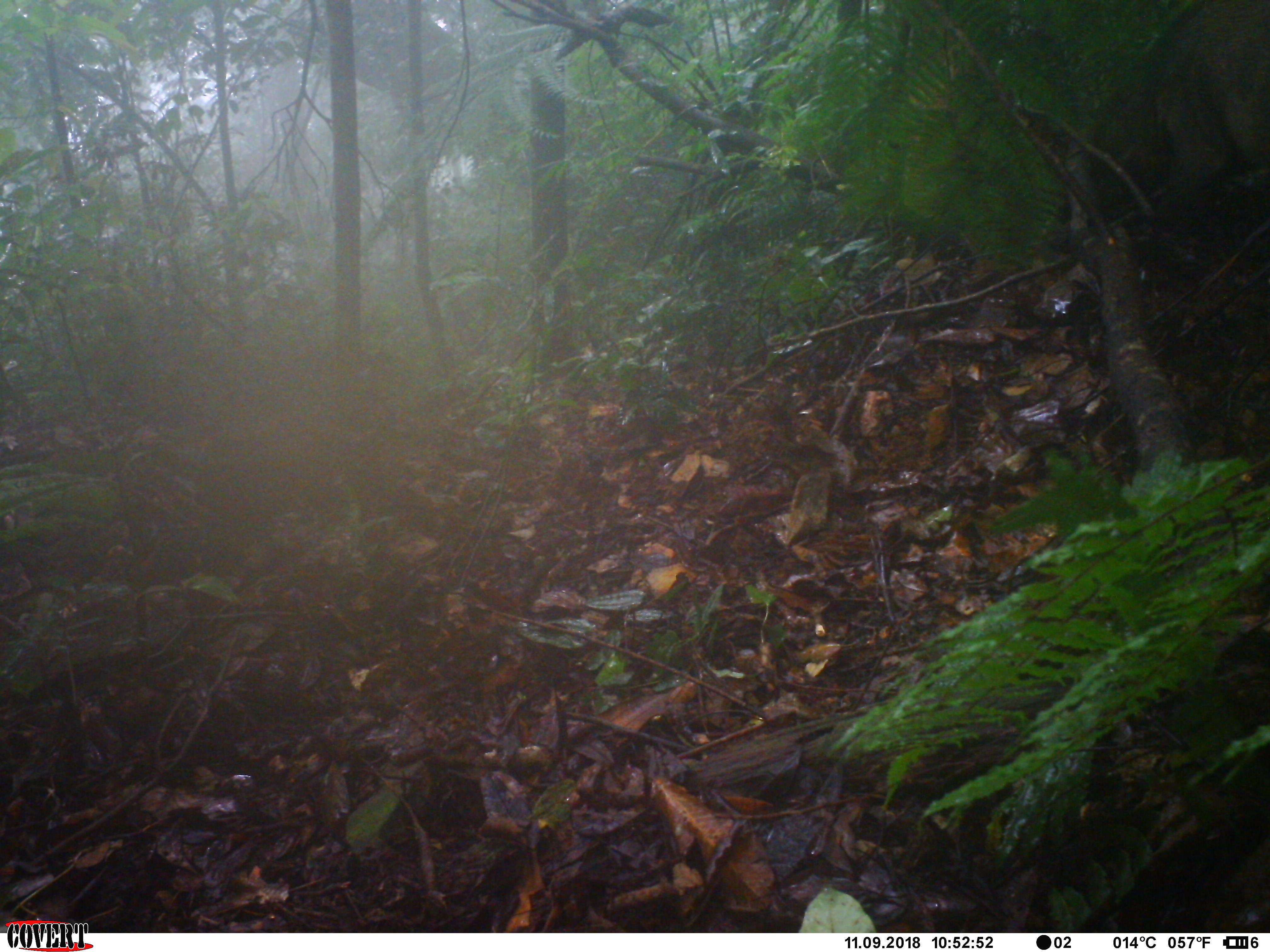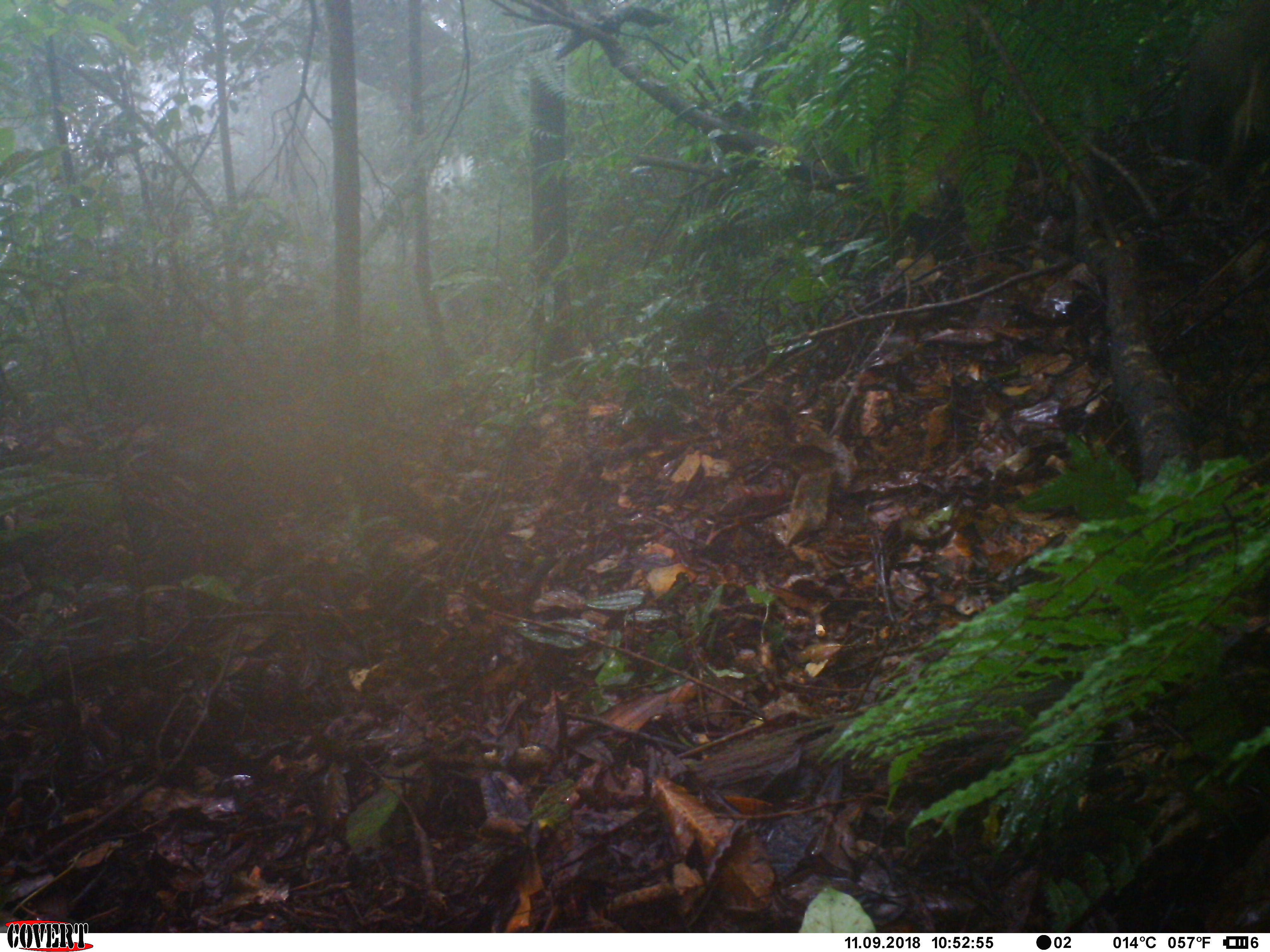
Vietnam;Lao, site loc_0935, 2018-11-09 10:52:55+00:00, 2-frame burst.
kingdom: Animalia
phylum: Chordata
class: Mammalia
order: Artiodactyla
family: Suidae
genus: Sus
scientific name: Sus scrofa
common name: eurasian wild pig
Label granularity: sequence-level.